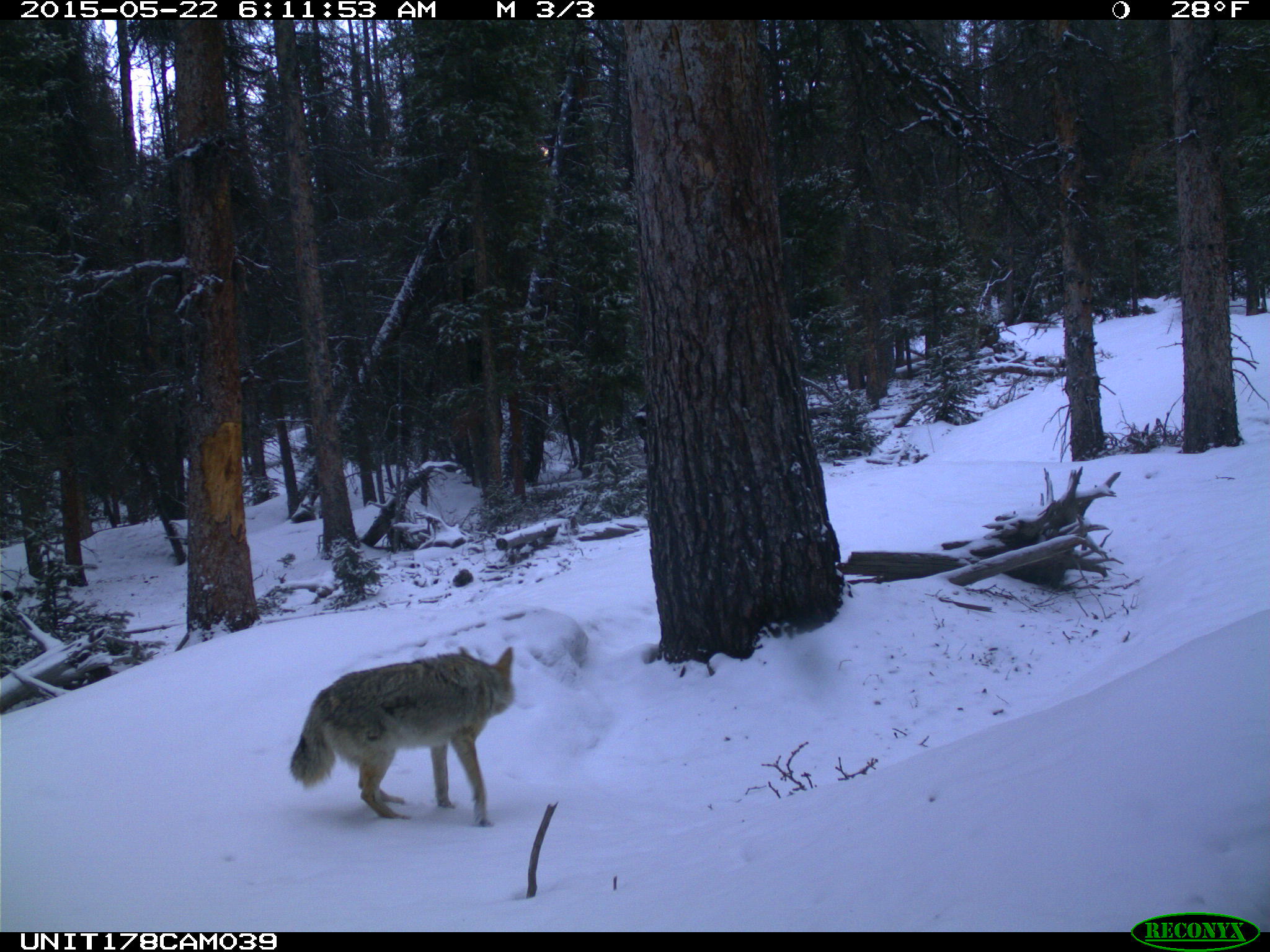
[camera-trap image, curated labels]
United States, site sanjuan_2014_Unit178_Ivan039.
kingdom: Animalia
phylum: Chordata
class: Mammalia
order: Carnivora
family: Canidae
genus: Canis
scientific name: Canis latrans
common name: coyote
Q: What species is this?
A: Canis latrans (coyote).